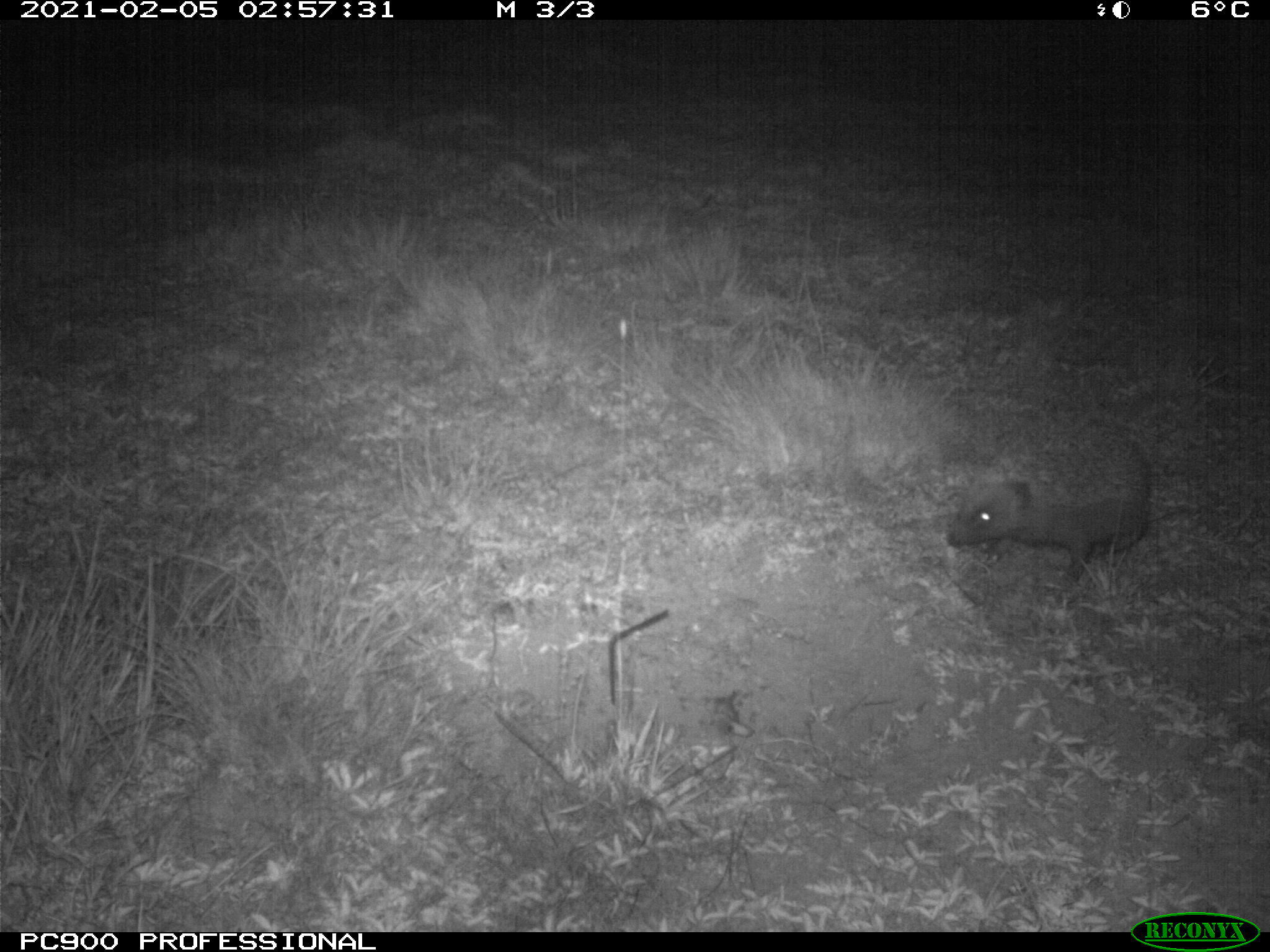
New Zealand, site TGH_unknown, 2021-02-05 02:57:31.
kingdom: Animalia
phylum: Chordata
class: Mammalia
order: Eulipotyphla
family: Erinaceidae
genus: Erinaceus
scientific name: Erinaceus europaeus europaeus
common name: european hedgehog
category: hedgehog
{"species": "hedgehog (european hedgehog) (Erinaceus europaeus europaeus)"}